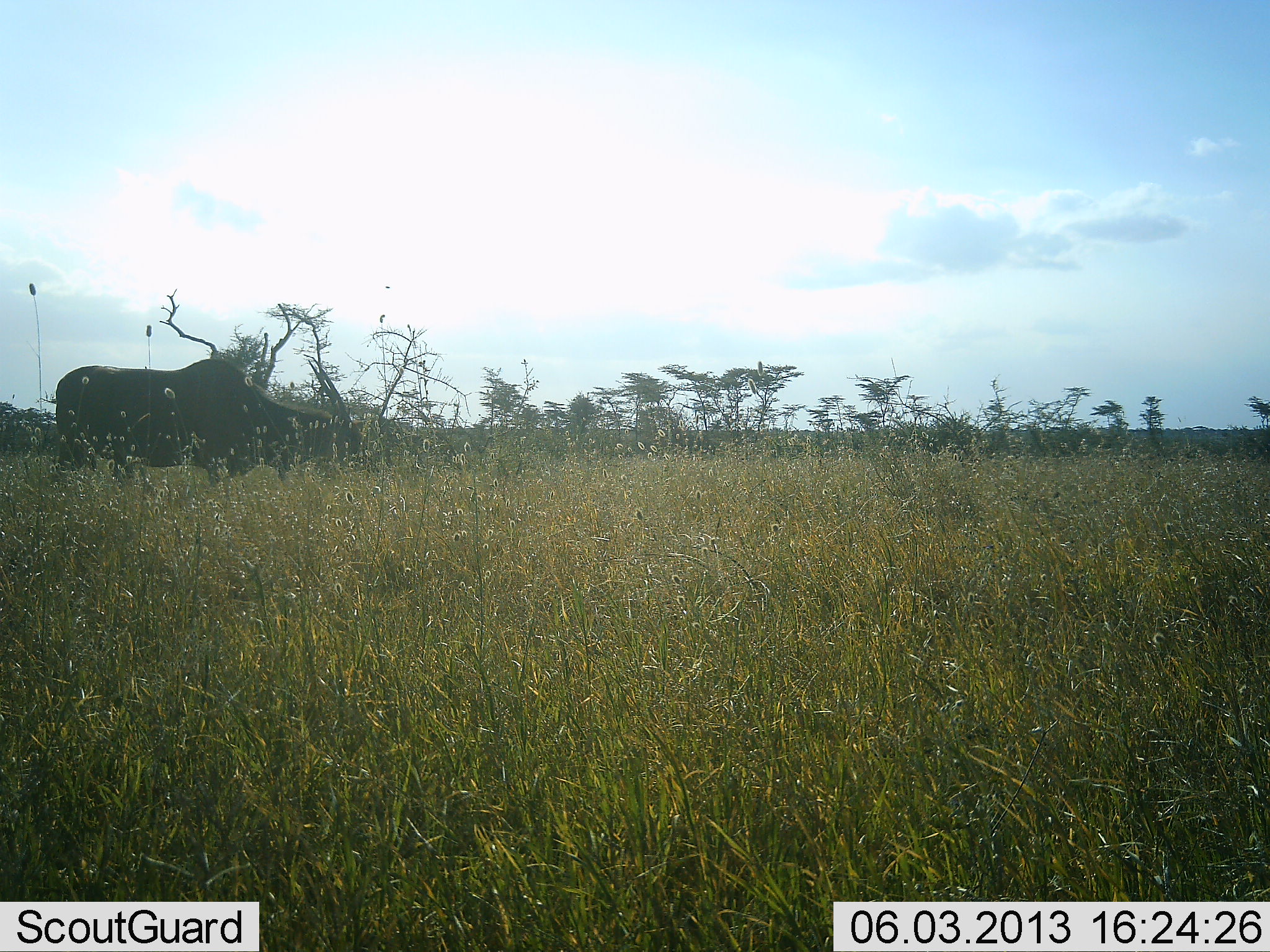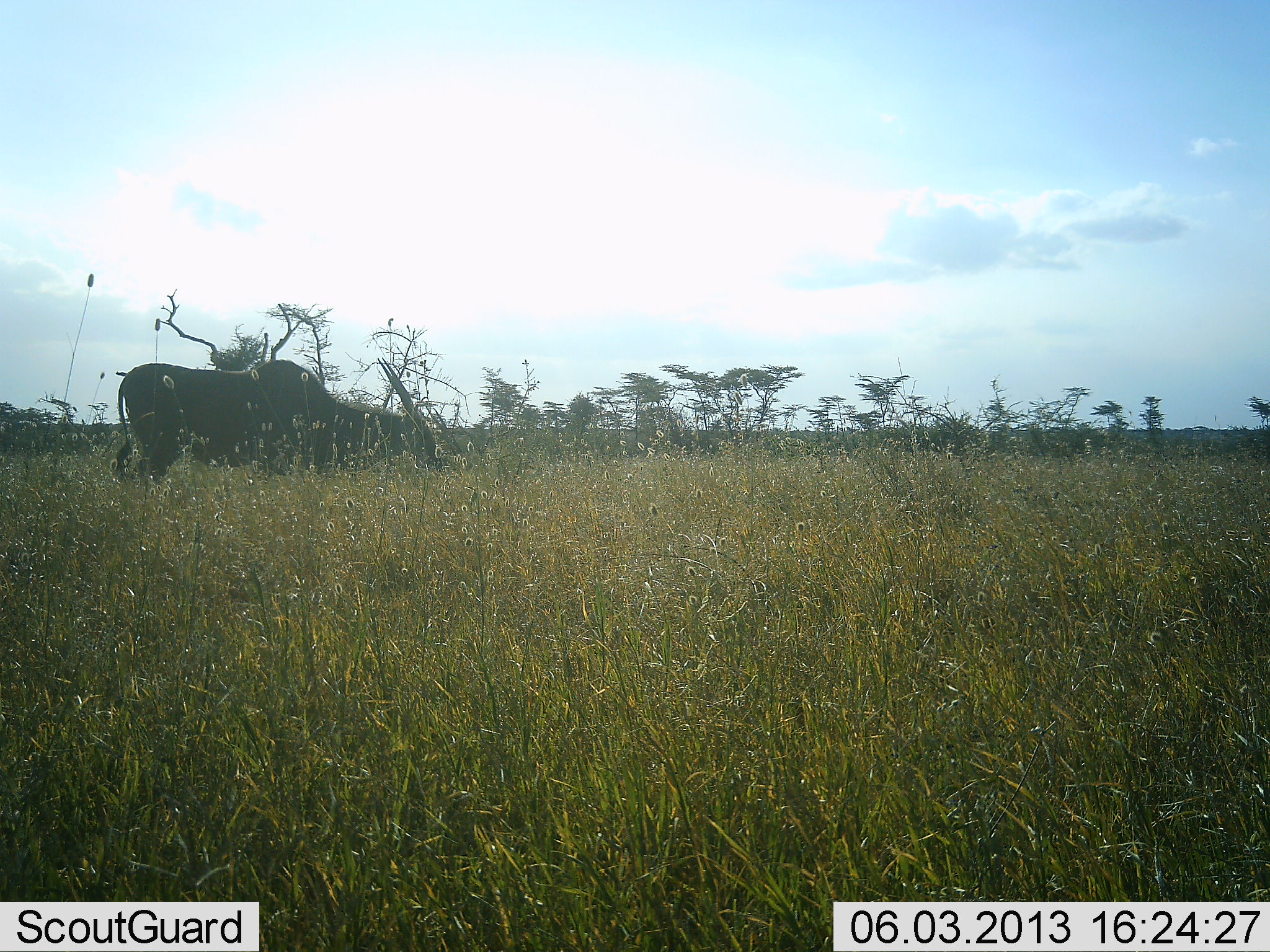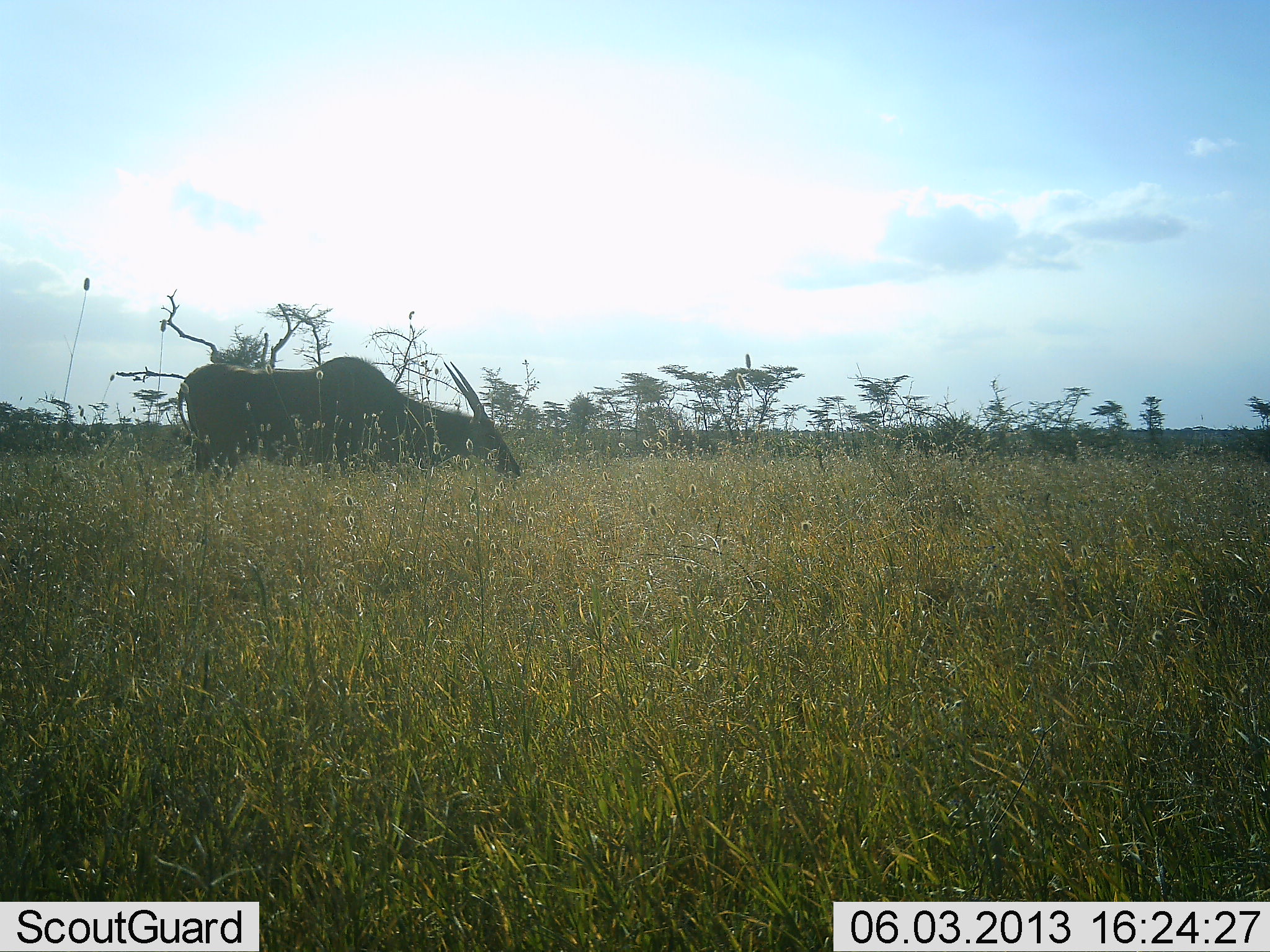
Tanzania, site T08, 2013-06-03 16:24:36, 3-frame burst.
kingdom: Animalia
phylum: Chordata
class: Mammalia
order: Artiodactyla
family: Bovidae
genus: Tragelaphus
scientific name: Tragelaphus oryx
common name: eland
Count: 1.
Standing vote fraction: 4%.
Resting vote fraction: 0%.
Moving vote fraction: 74%.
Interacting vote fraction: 0%.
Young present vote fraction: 0%.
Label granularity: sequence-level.